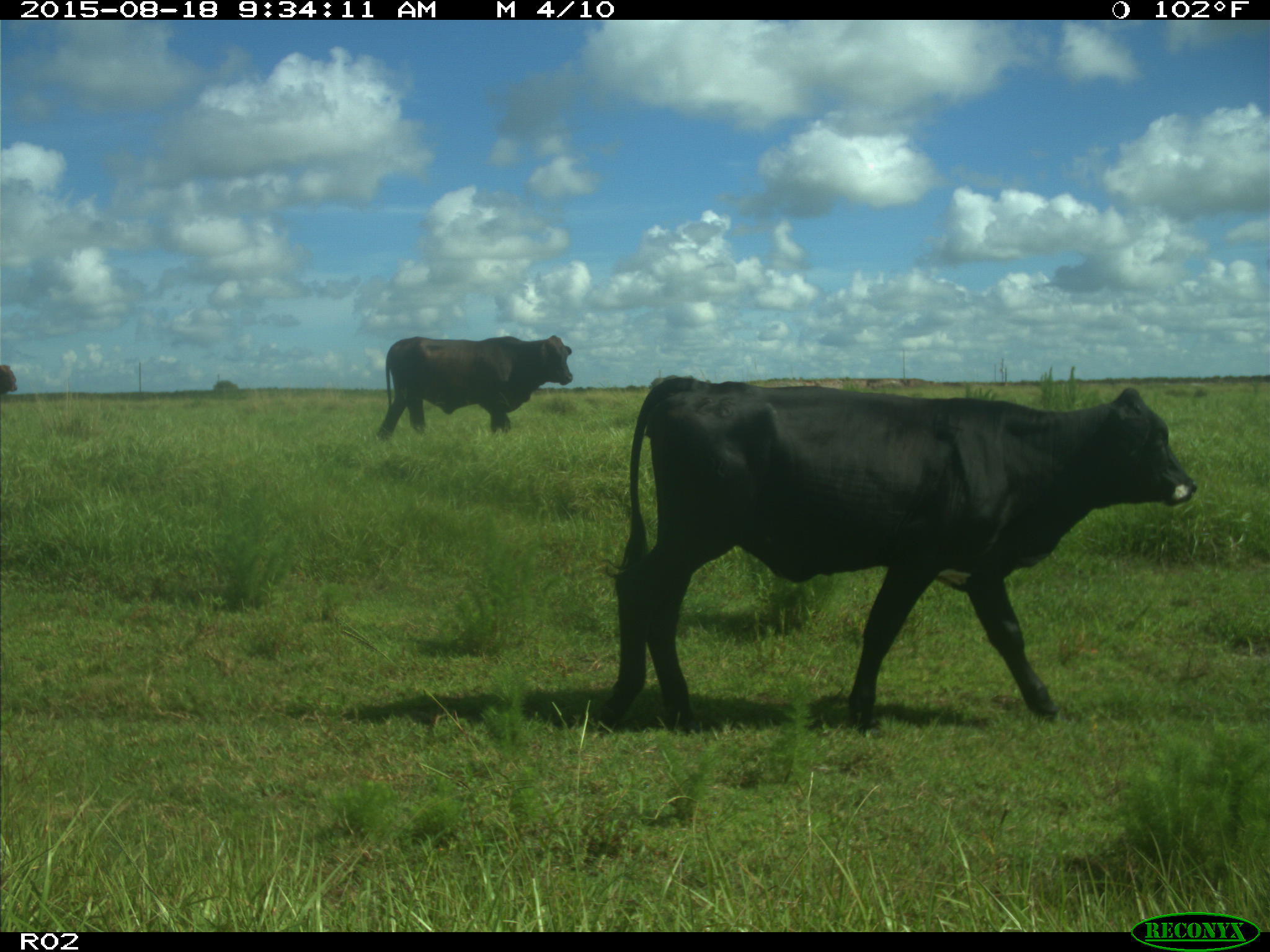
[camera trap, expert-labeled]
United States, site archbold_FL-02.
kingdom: Animalia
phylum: Chordata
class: Mammalia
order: Artiodactyla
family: Bovidae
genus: Bos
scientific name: Bos taurus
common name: domestic cow